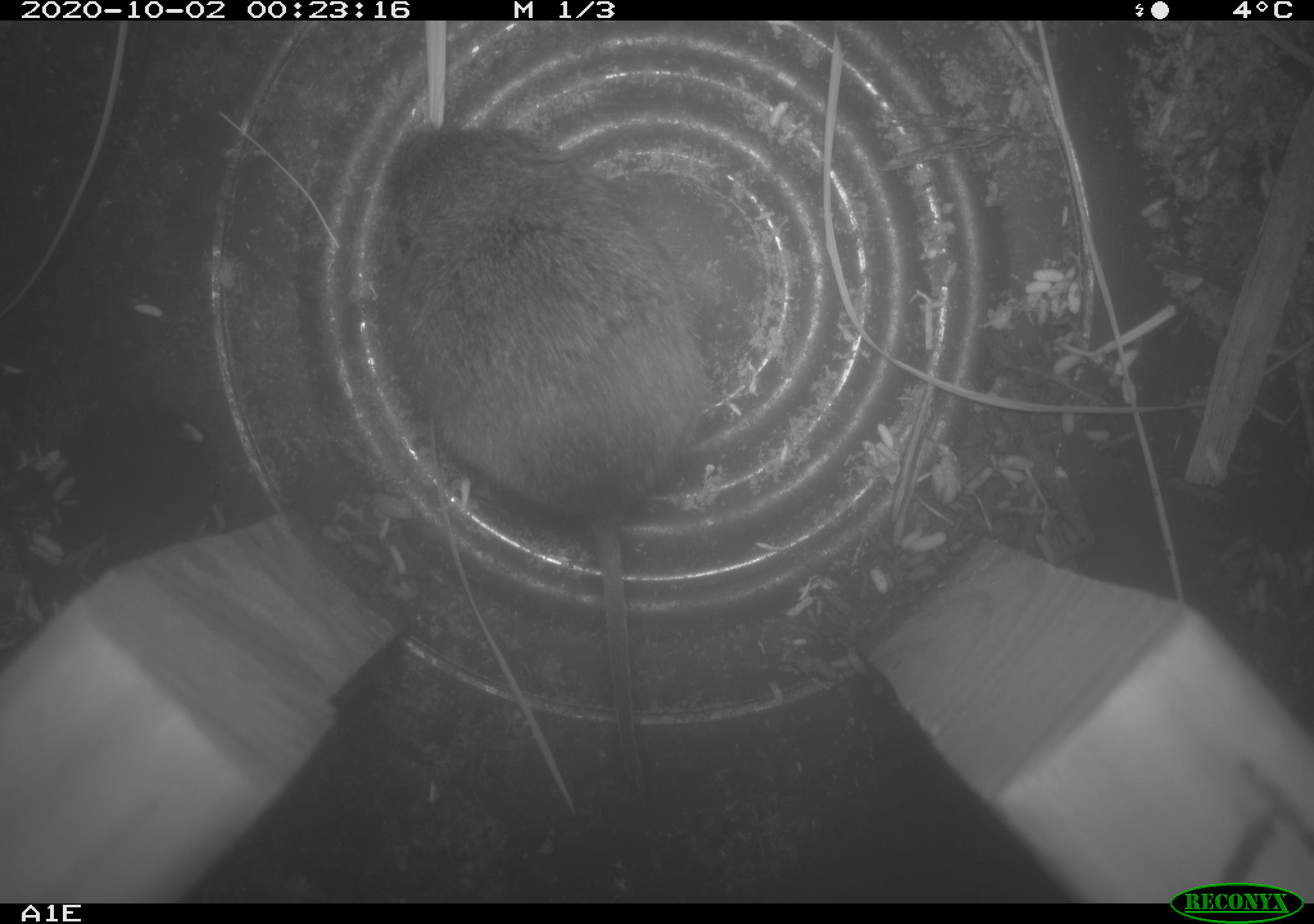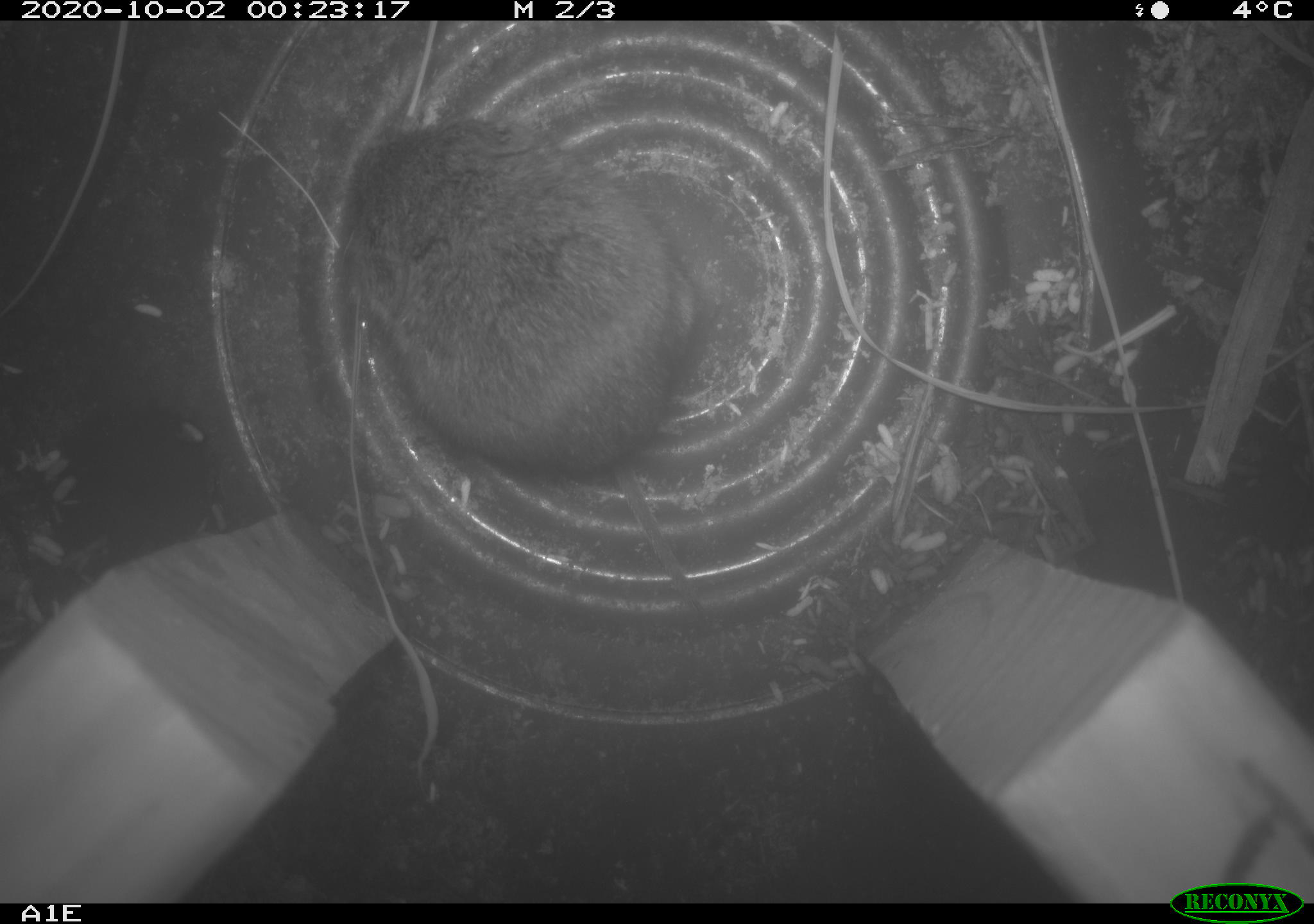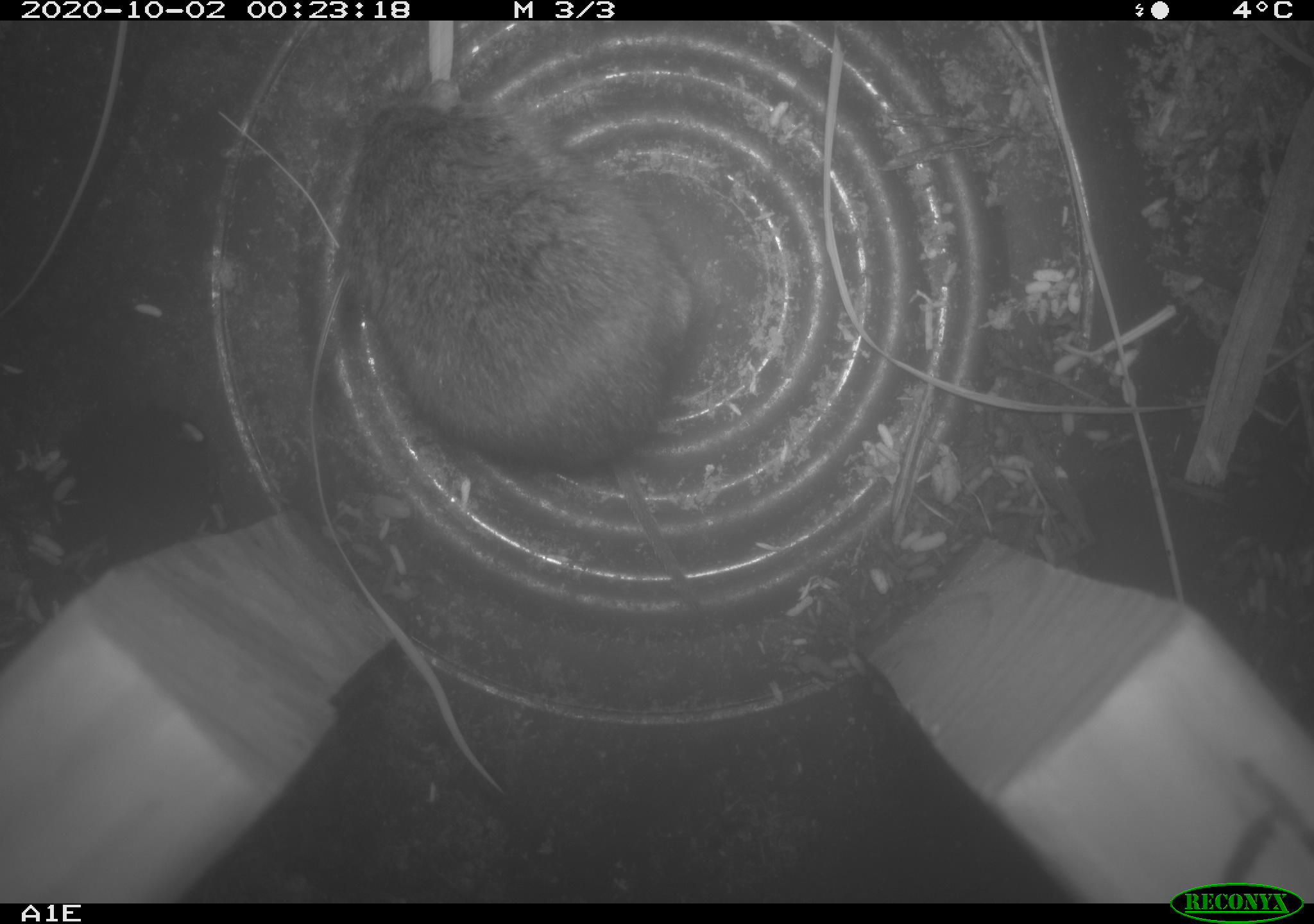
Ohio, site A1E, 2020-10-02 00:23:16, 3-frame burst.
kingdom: Animalia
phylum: Chordata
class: Mammalia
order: Rodentia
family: Cricetidae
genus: Microtus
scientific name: Microtus pennsylvanicus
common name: meadow vole